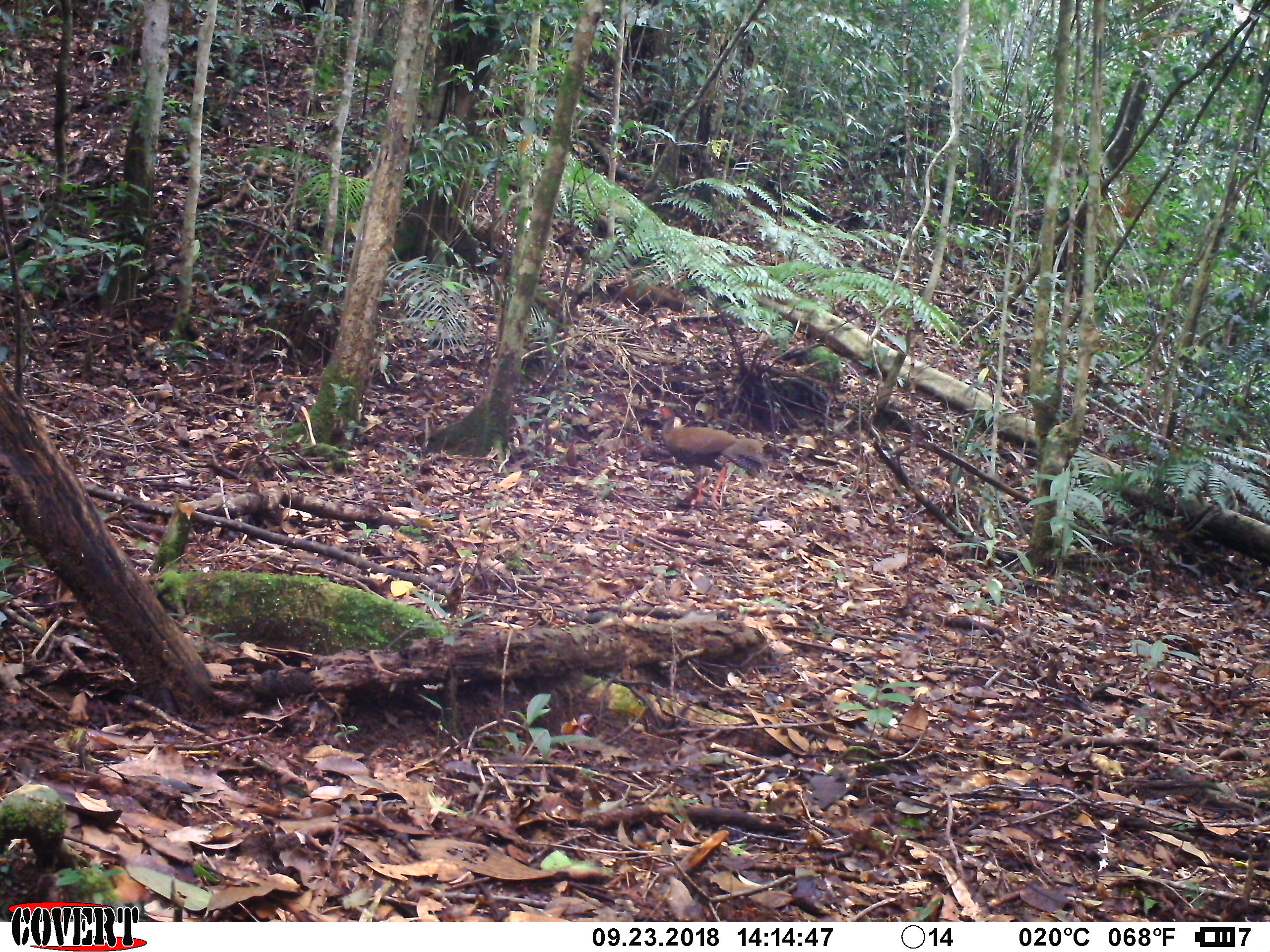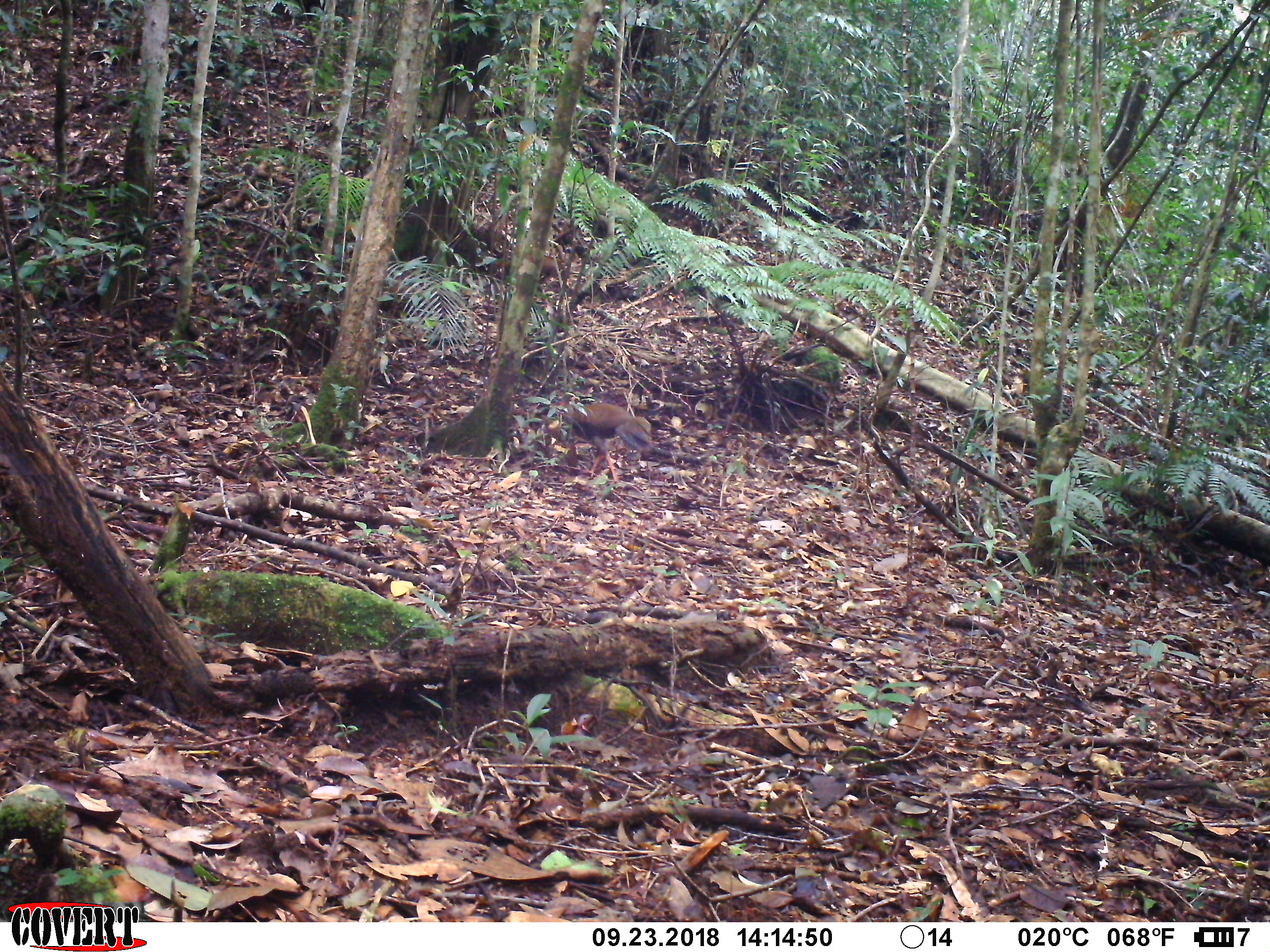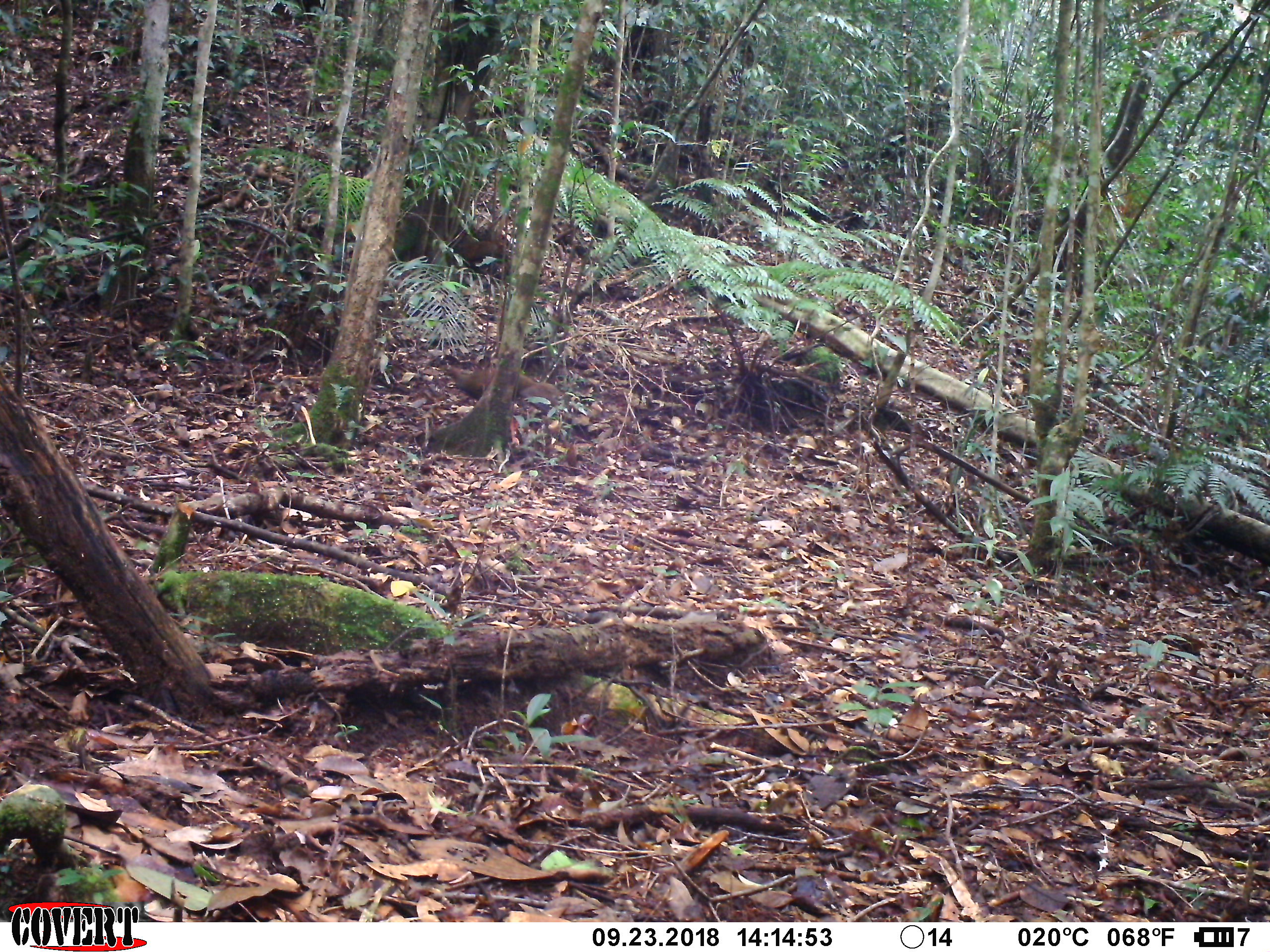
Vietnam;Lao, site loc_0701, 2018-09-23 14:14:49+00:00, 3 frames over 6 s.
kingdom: Animalia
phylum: Chordata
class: Aves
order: Galliformes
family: Phasianidae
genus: Lophura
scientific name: Lophura nycthemera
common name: silver pheasant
Silver pheasant (Lophura nycthemera). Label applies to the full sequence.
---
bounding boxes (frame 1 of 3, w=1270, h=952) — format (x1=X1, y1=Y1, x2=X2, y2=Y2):
silver pheasant: (x1=637, y1=405, x2=782, y2=510)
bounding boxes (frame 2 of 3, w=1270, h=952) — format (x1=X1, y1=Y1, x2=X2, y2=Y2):
silver pheasant: (x1=549, y1=388, x2=656, y2=484)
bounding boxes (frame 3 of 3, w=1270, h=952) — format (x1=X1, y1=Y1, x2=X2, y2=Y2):
silver pheasant: (x1=438, y1=364, x2=566, y2=445)